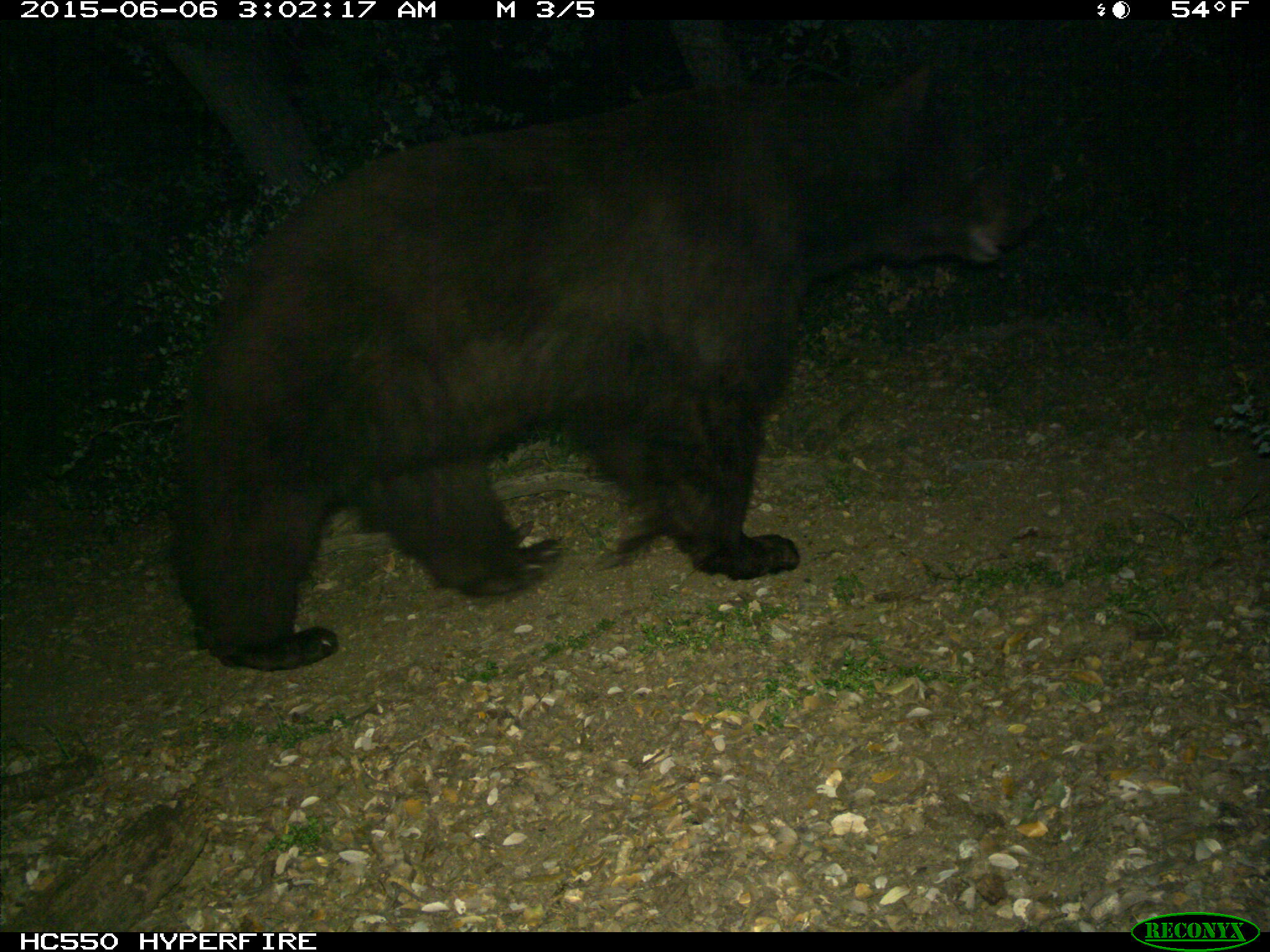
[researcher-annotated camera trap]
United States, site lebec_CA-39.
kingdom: Animalia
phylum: Chordata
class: Mammalia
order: Carnivora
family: Ursidae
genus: Ursus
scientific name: Ursus americanus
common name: american black bear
Ursus americanus (american black bear).